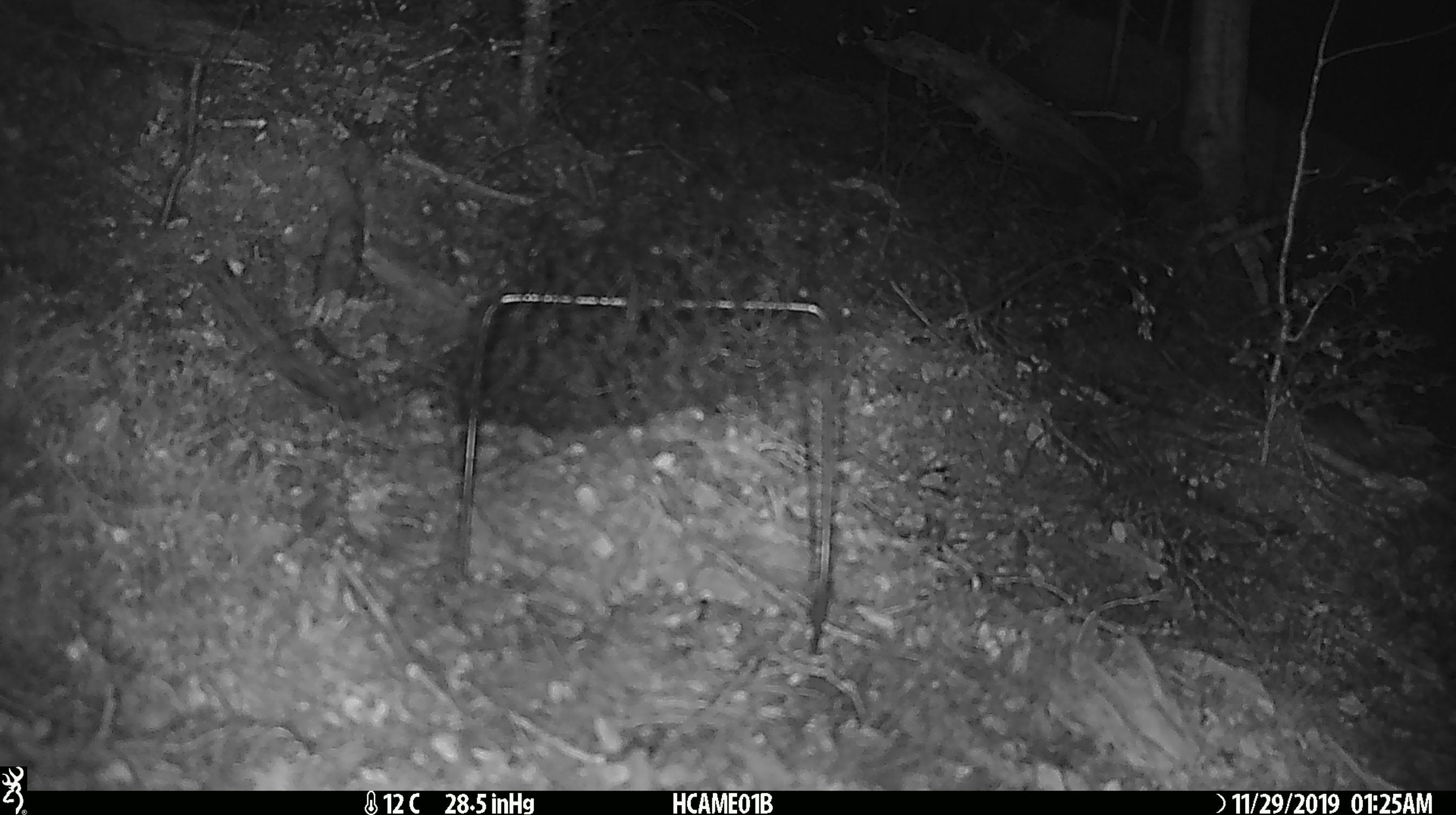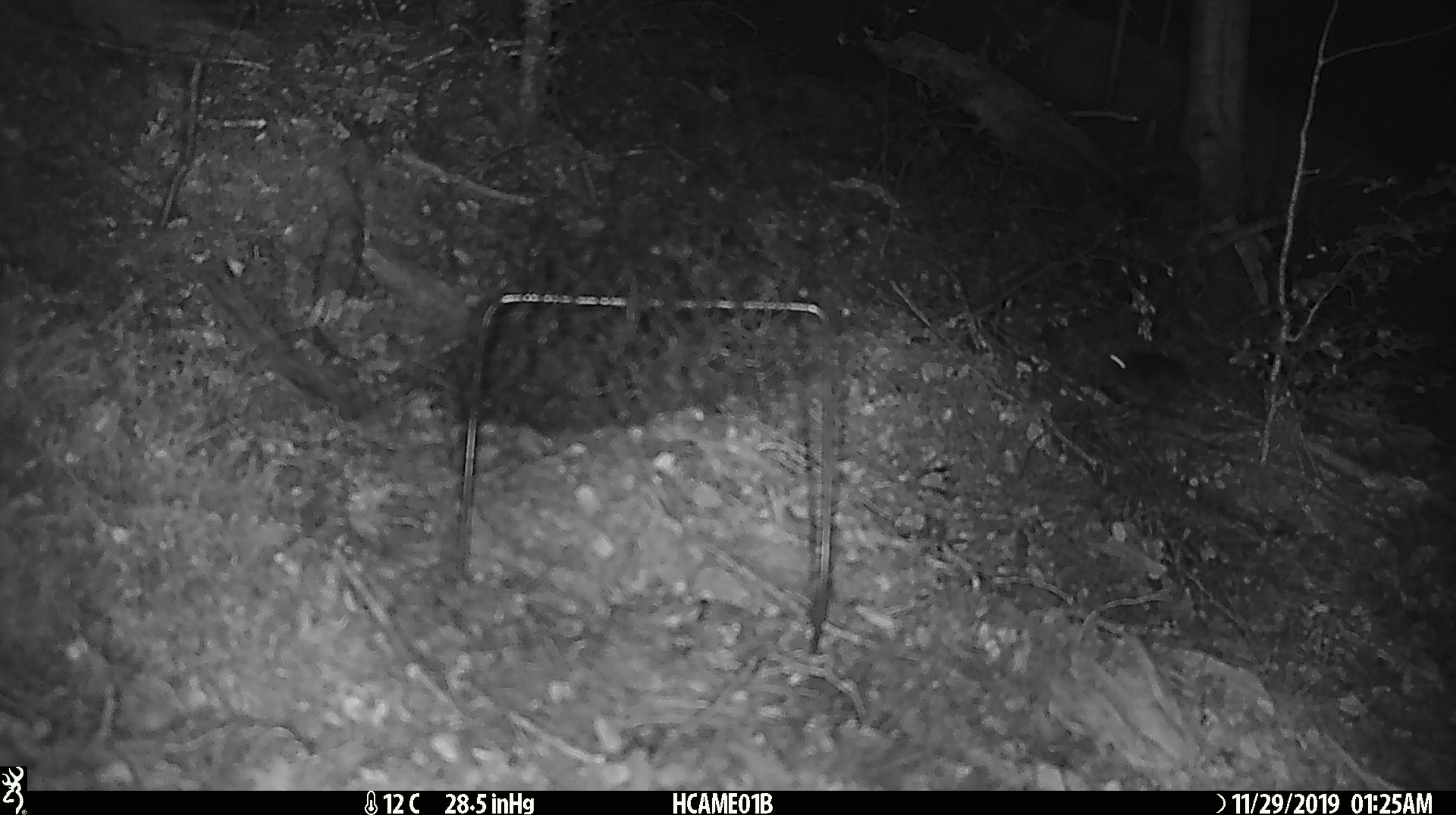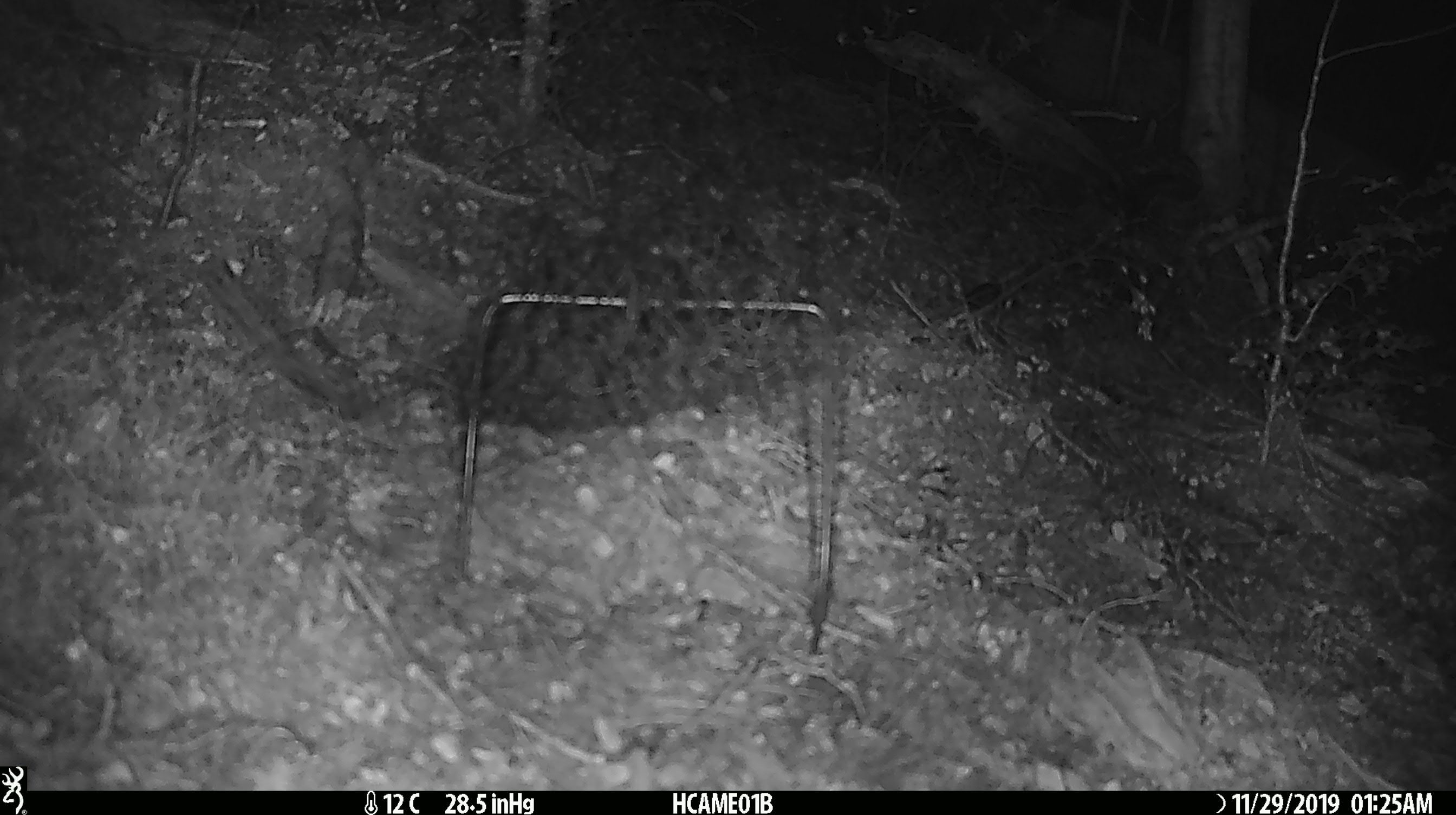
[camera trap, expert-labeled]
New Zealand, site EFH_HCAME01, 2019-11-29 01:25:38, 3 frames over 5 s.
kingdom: Animalia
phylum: Chordata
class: Mammalia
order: Rodentia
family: Muridae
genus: Mus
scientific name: Mus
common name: mouse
Mouse (Mus).